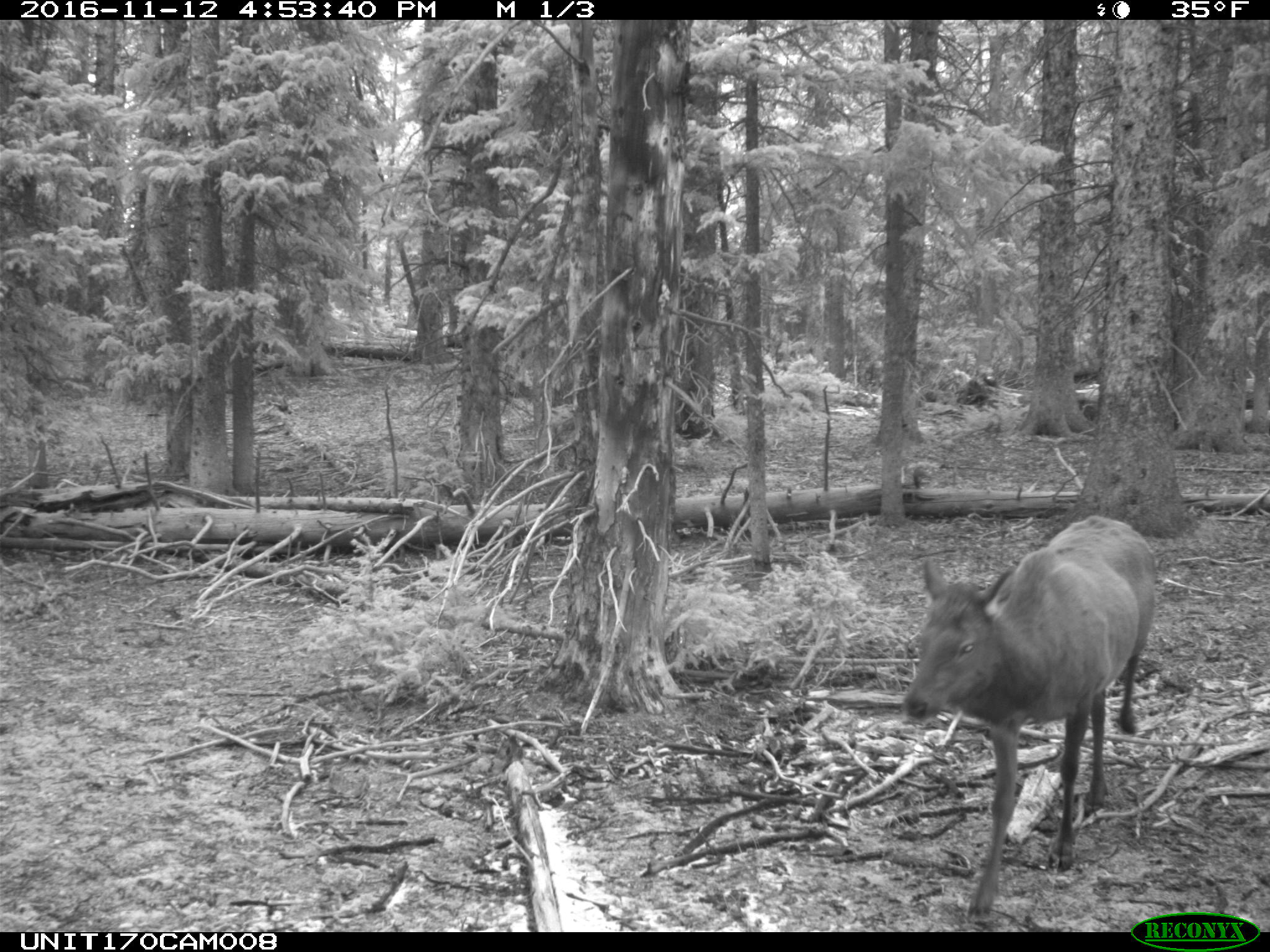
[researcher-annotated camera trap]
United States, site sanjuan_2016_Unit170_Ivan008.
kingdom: Animalia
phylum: Chordata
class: Mammalia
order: Artiodactyla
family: Cervidae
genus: Cervus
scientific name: Cervus elaphus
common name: red deer